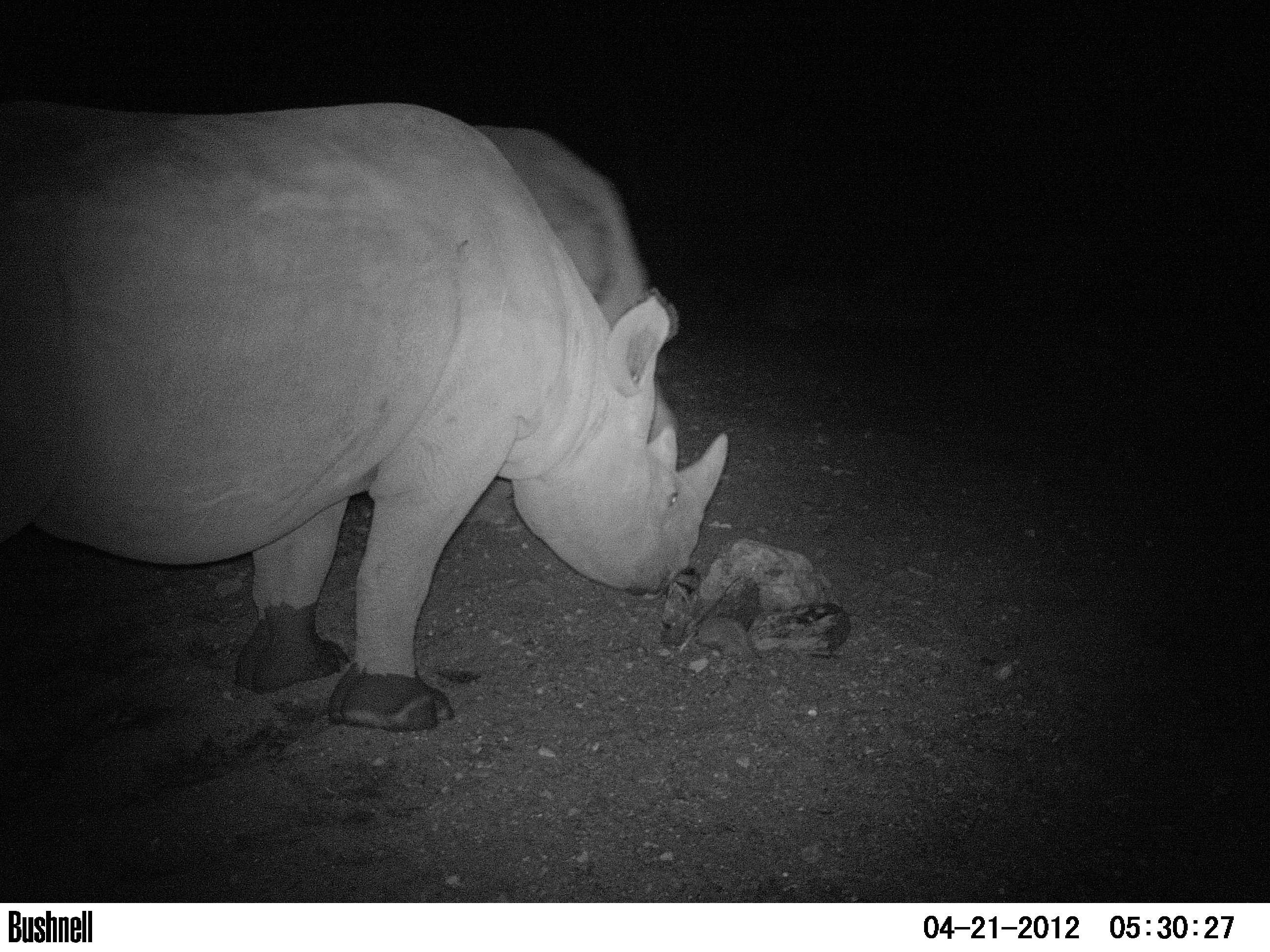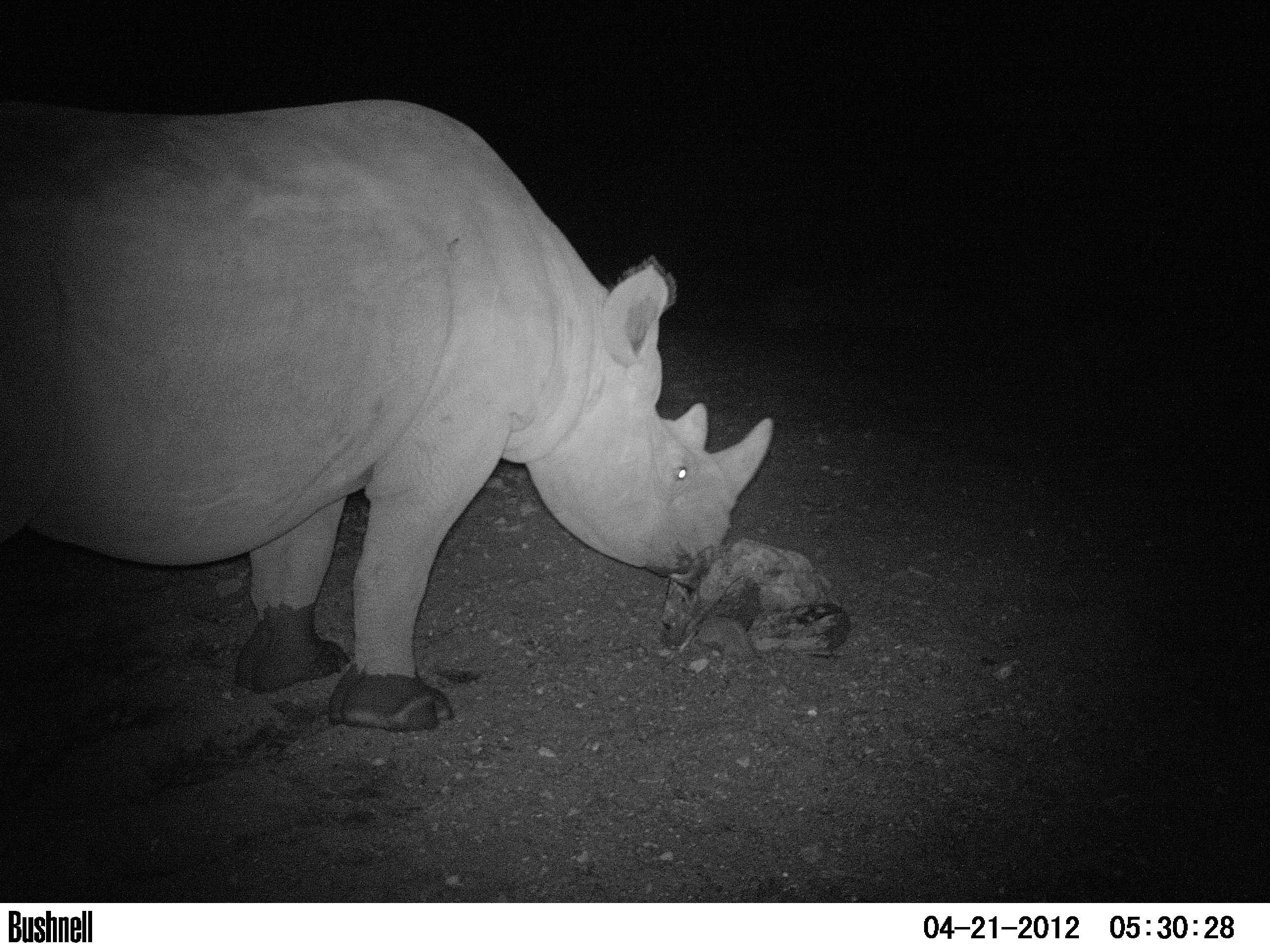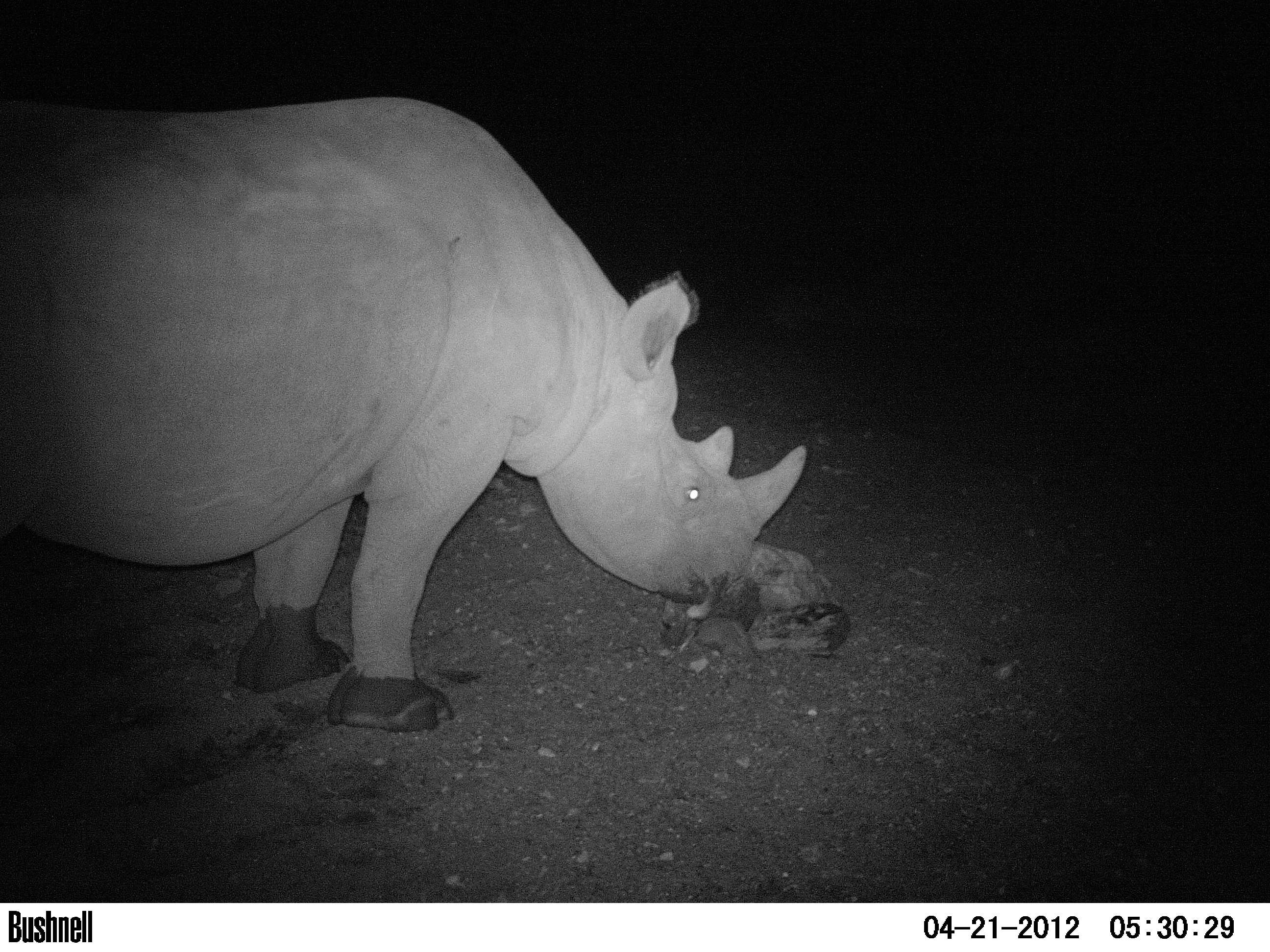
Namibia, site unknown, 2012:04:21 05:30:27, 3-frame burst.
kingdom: Animalia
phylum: Chordata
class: Mammalia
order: Perissodactyla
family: Rhinocerotidae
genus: Diceros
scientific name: Diceros bicornis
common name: black rhinoceros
Diceros bicornis (black rhinoceros).